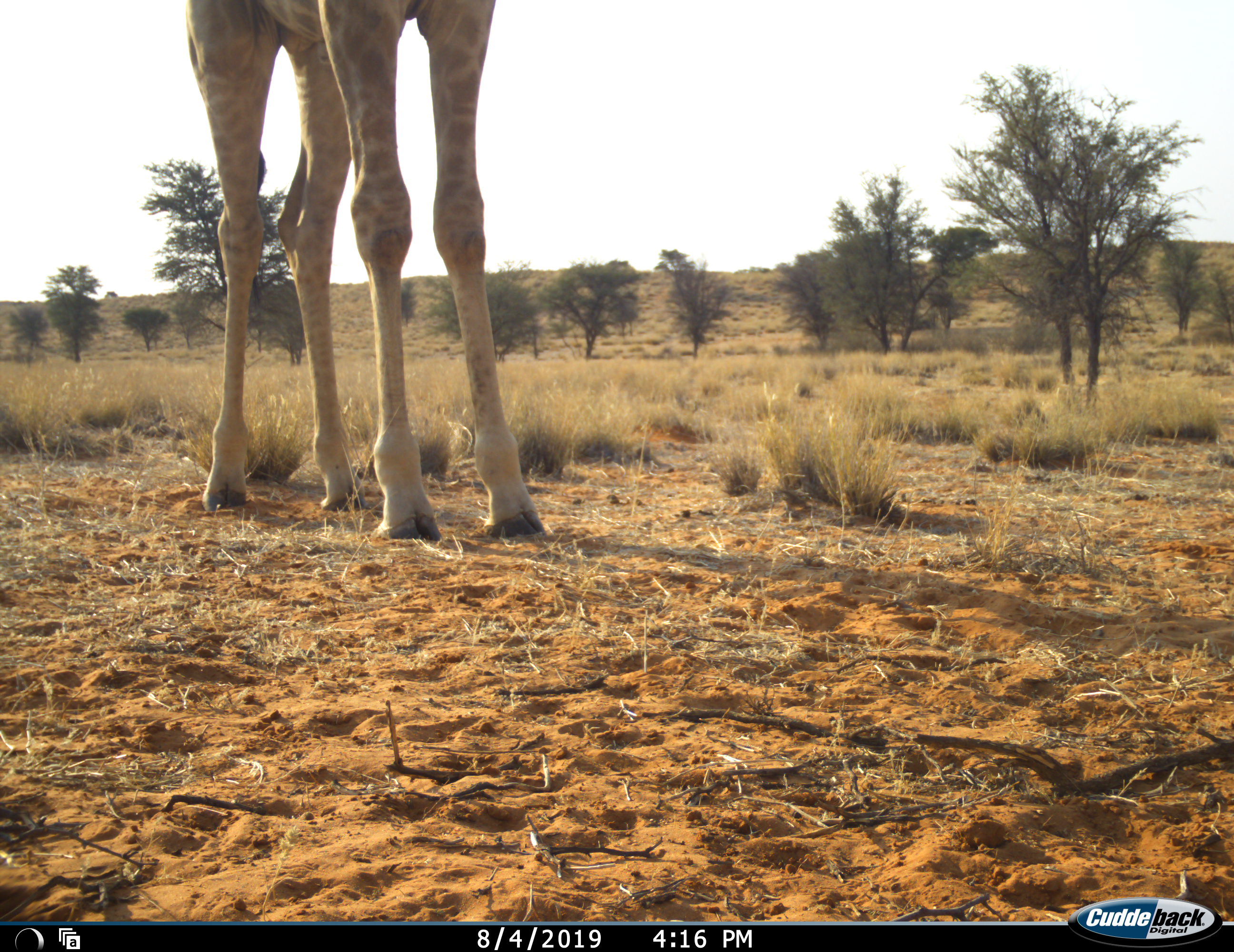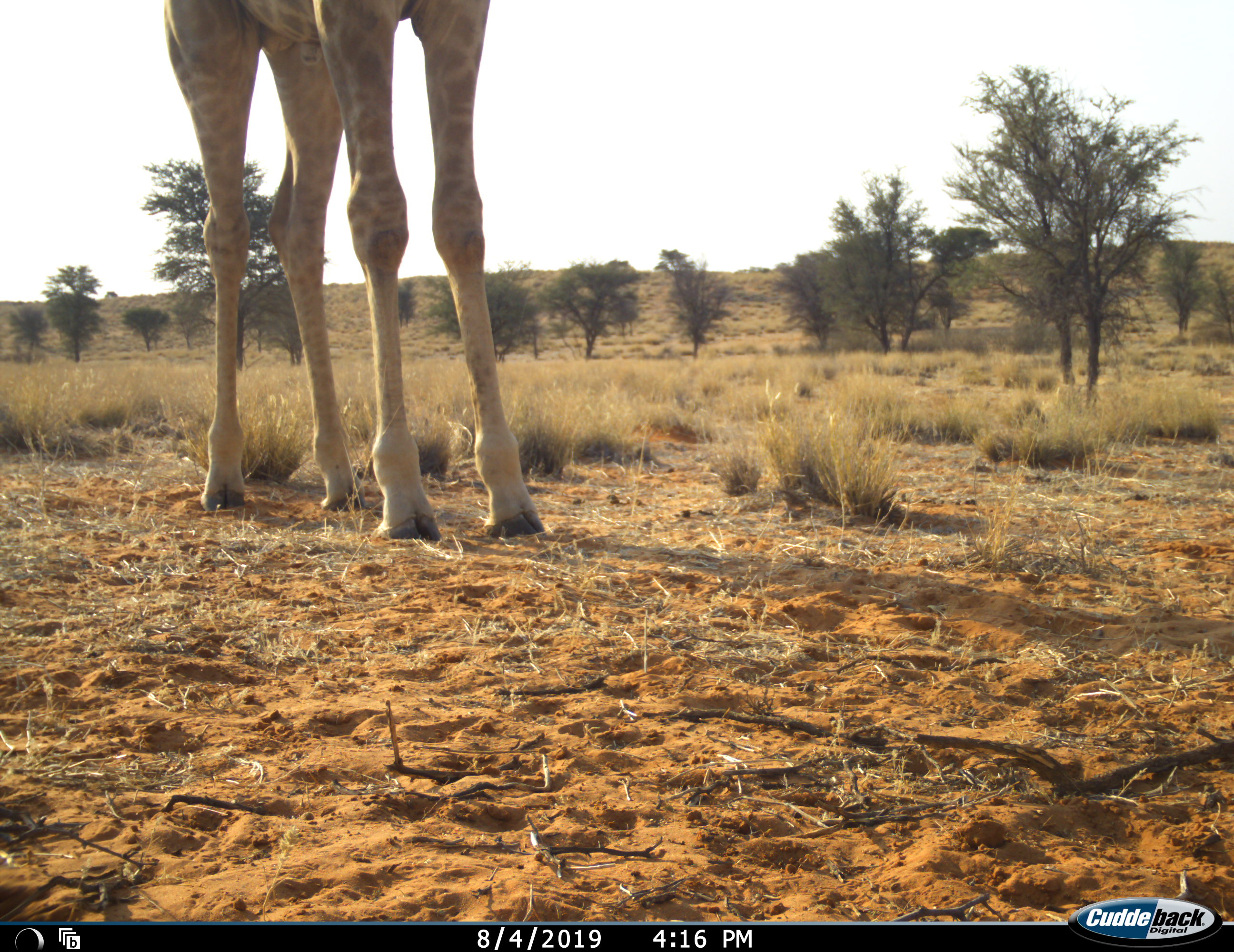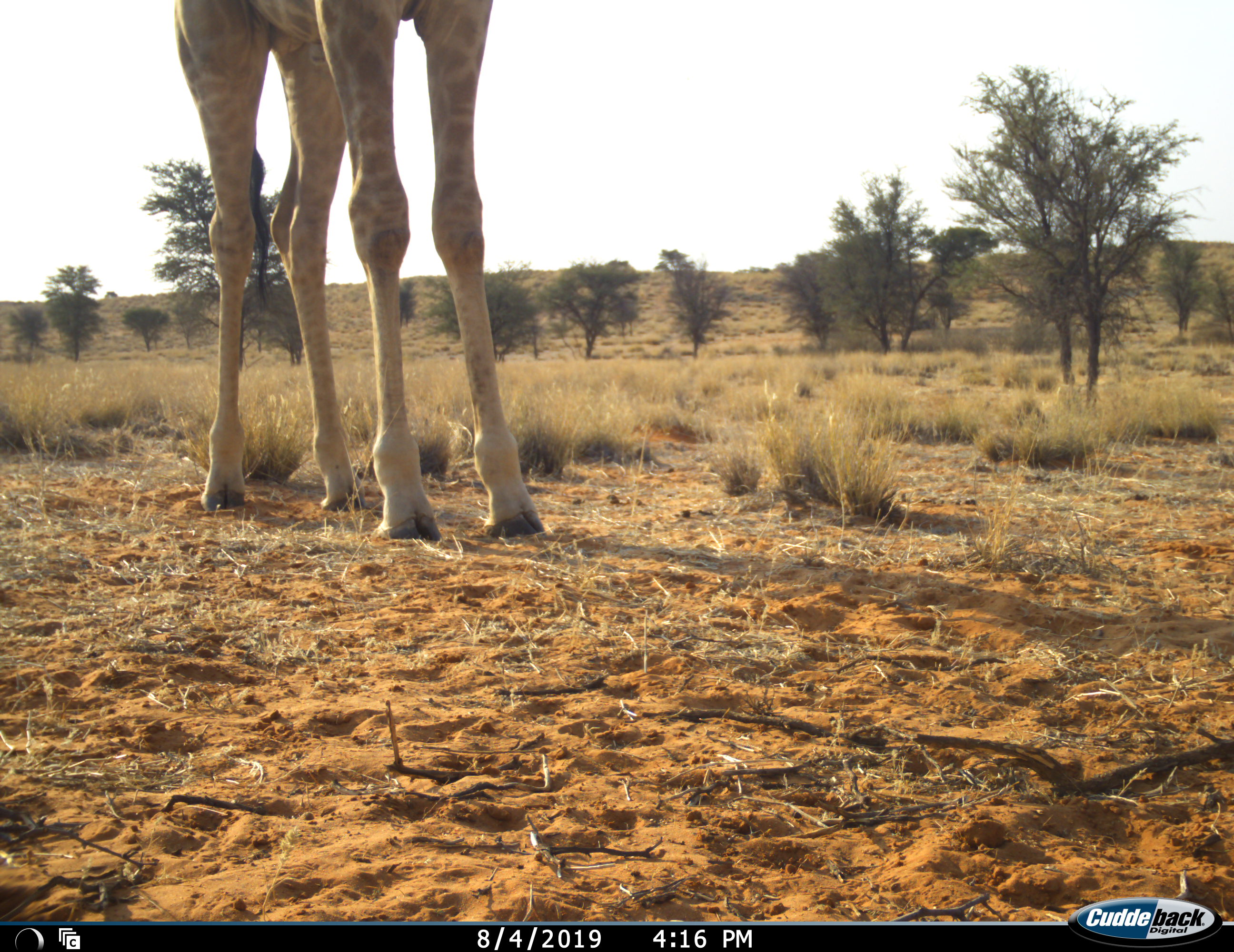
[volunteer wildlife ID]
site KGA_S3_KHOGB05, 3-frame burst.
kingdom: Animalia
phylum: Chordata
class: Mammalia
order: Artiodactyla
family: Giraffidae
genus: Giraffa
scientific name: Giraffa camelopardalis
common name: giraffe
Giraffe (Giraffa camelopardalis), count 1. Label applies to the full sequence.